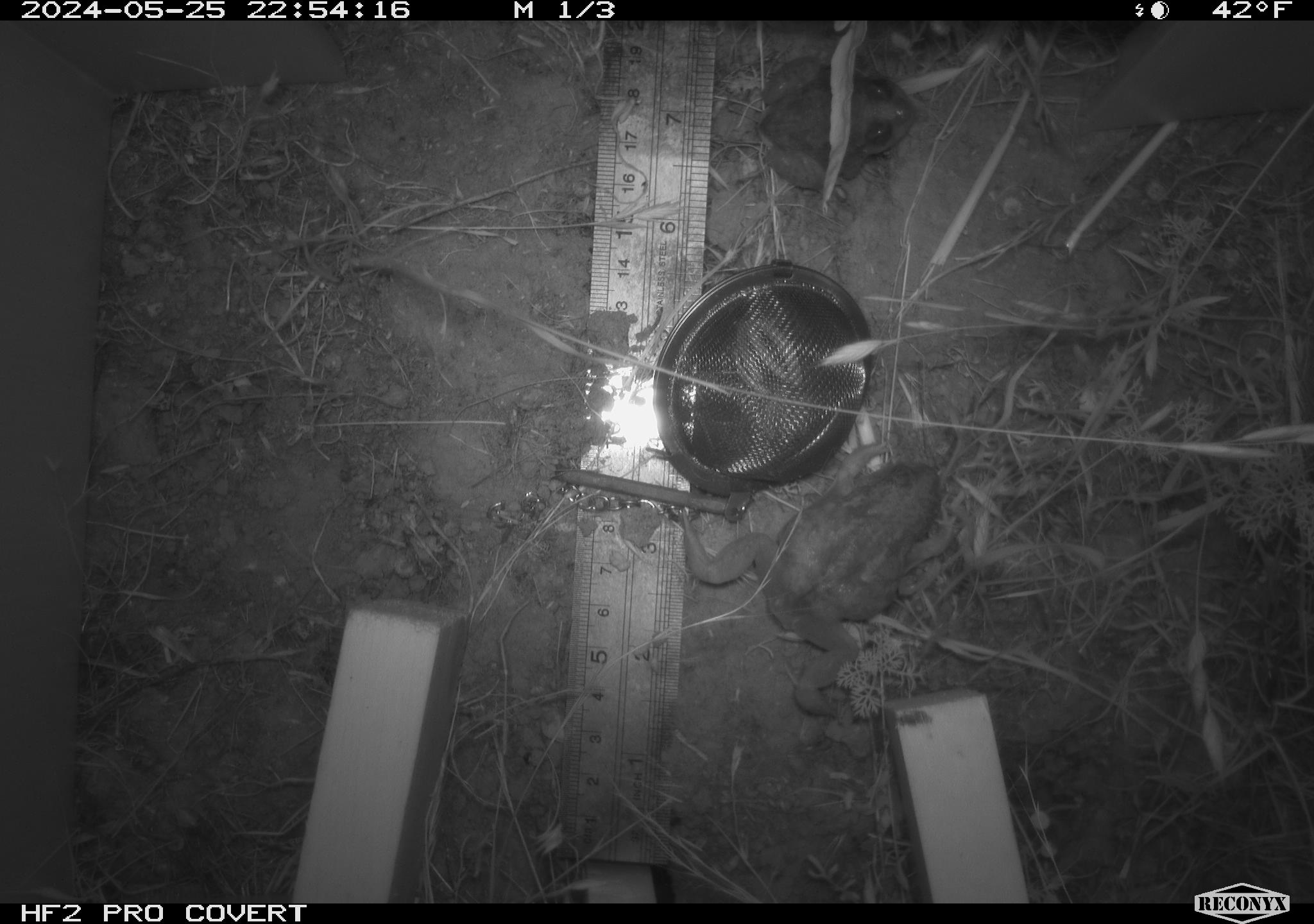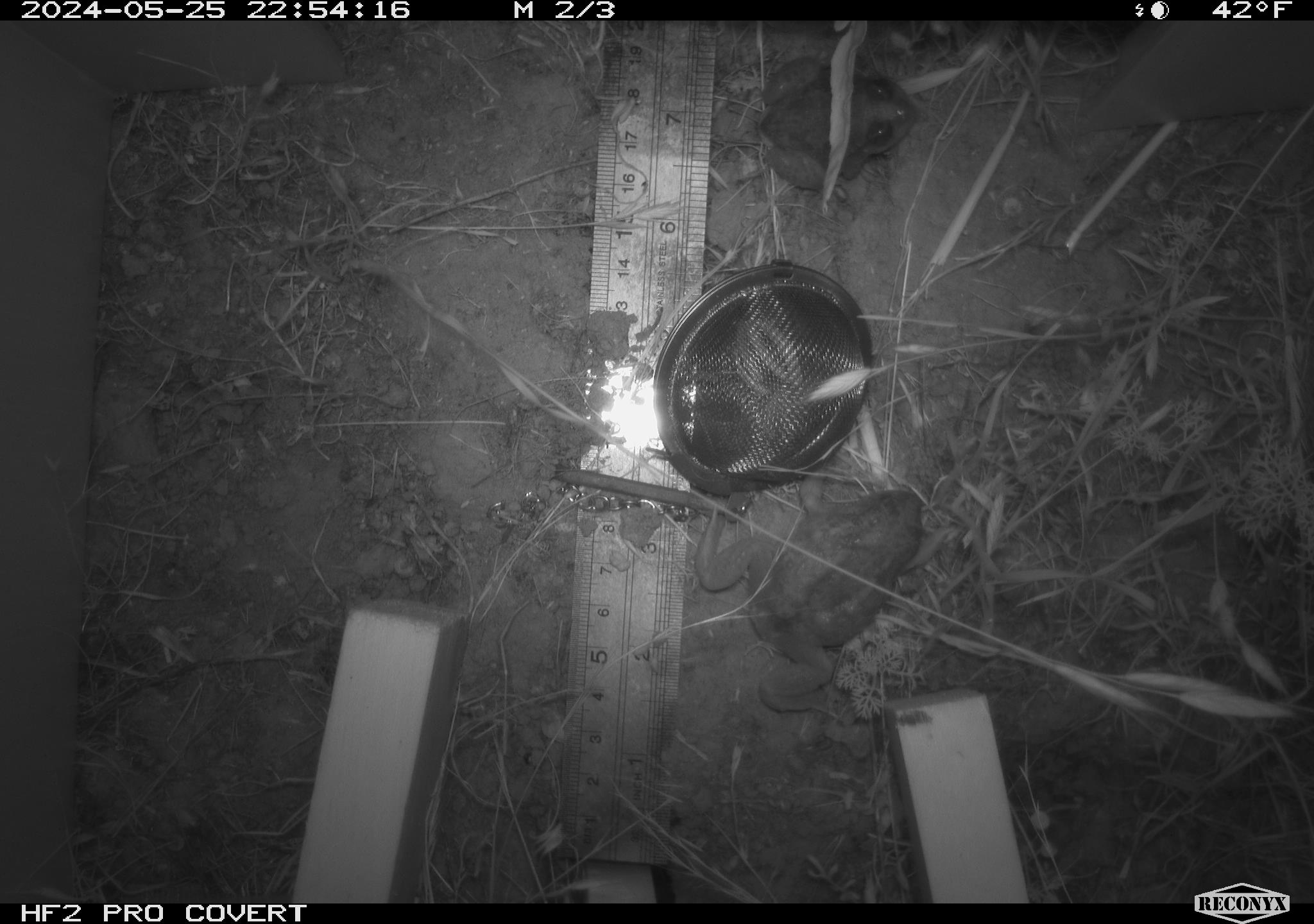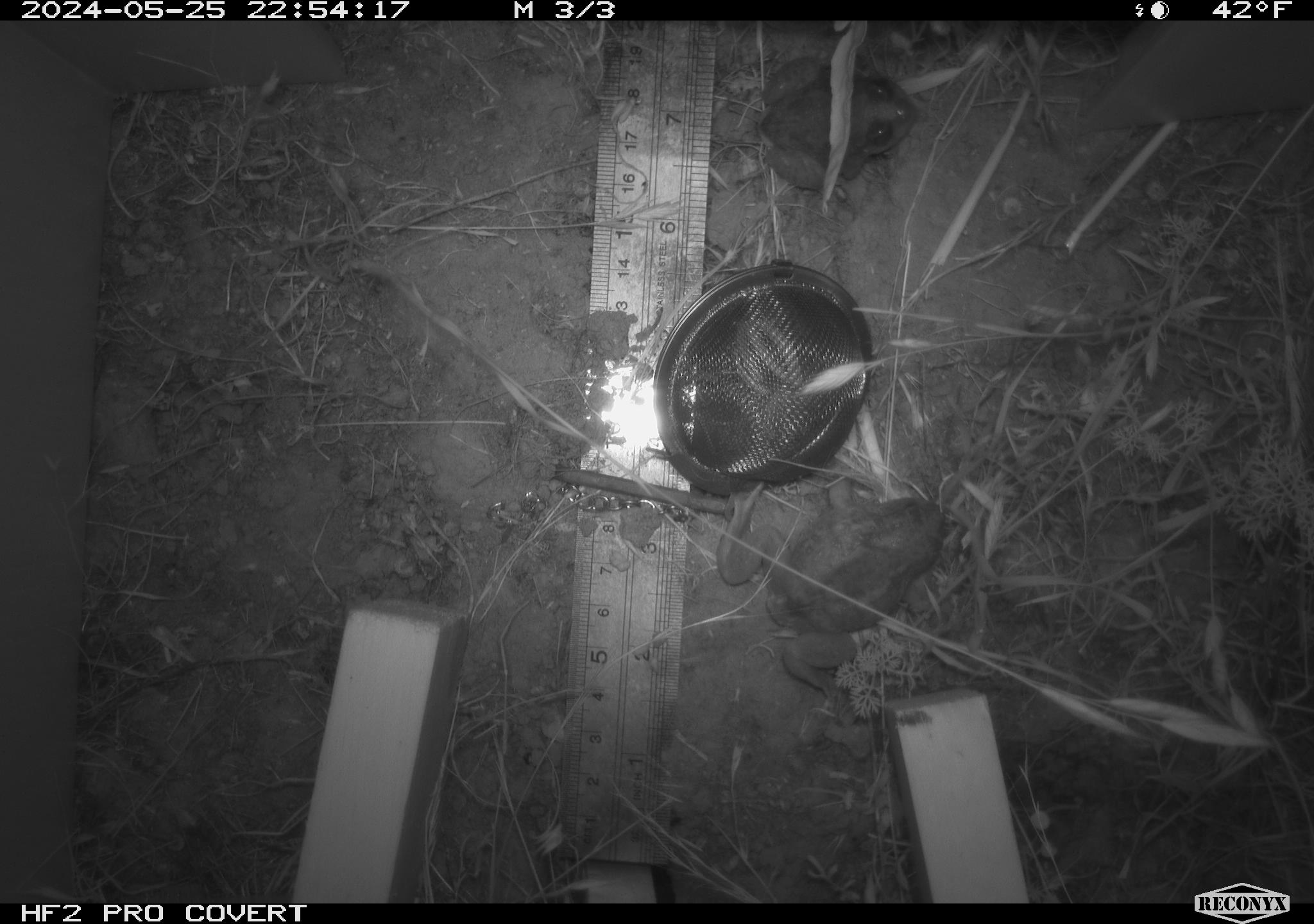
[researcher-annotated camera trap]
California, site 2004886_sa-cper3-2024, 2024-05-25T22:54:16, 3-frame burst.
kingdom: Animalia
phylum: Chordata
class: Amphibia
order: Anura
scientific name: Anura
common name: frogs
Frogs (Anura).